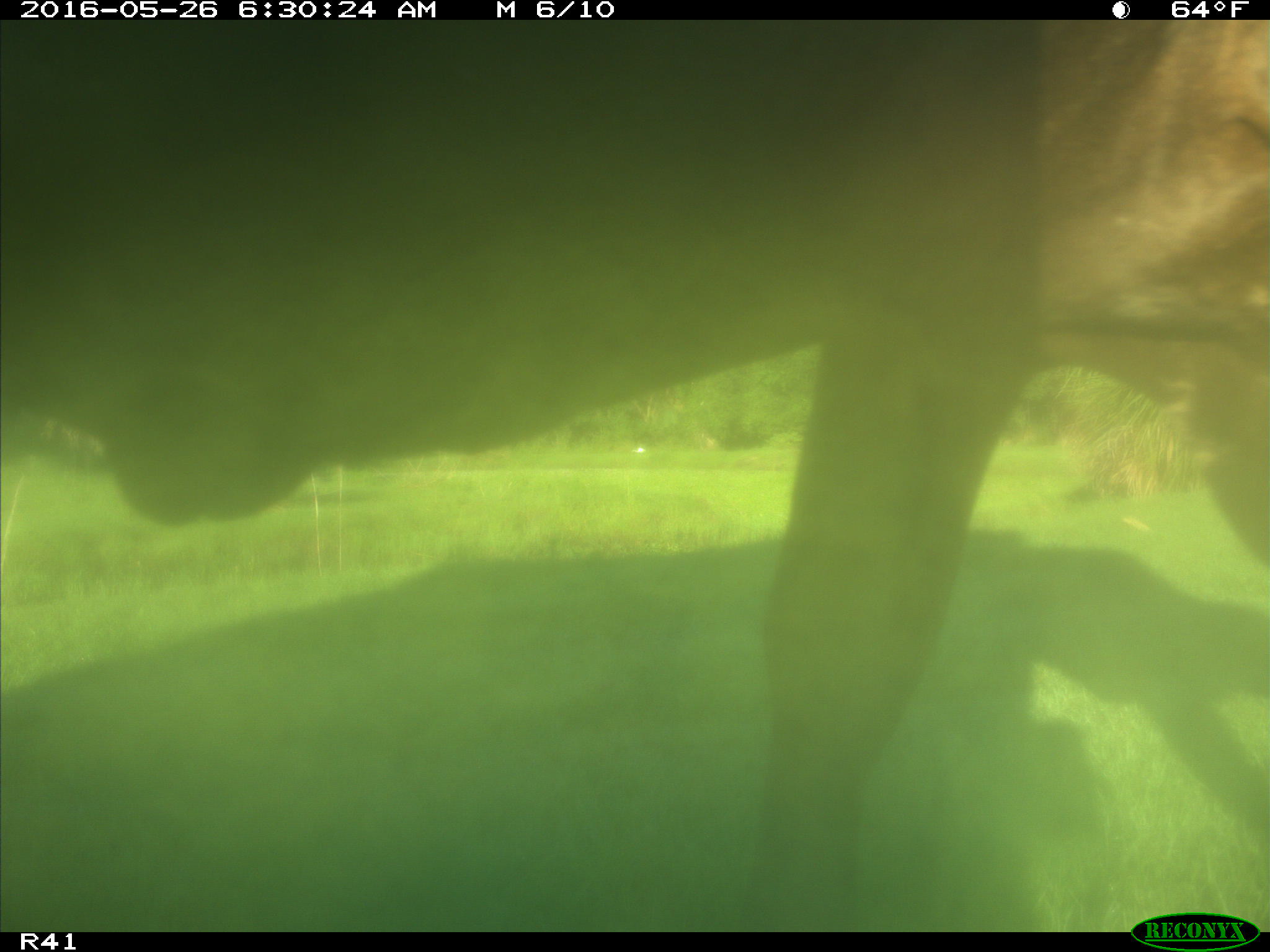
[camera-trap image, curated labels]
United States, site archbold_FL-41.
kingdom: Animalia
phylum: Chordata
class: Mammalia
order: Artiodactyla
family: Bovidae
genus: Bos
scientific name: Bos taurus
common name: domestic cow